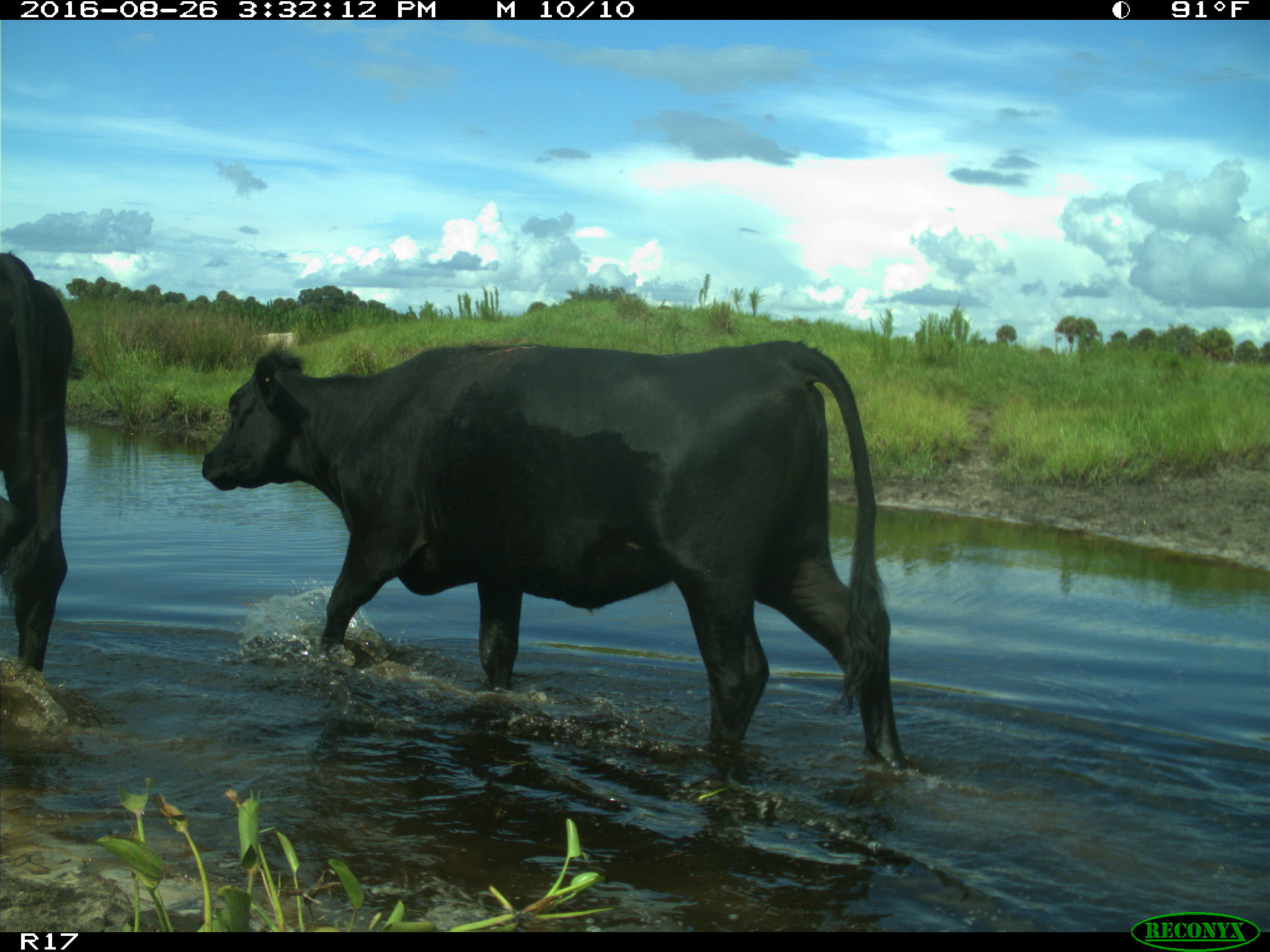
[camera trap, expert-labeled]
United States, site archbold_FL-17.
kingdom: Animalia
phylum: Chordata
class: Mammalia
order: Artiodactyla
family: Bovidae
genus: Bos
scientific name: Bos taurus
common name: domestic cow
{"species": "Bos taurus (domestic cow)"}